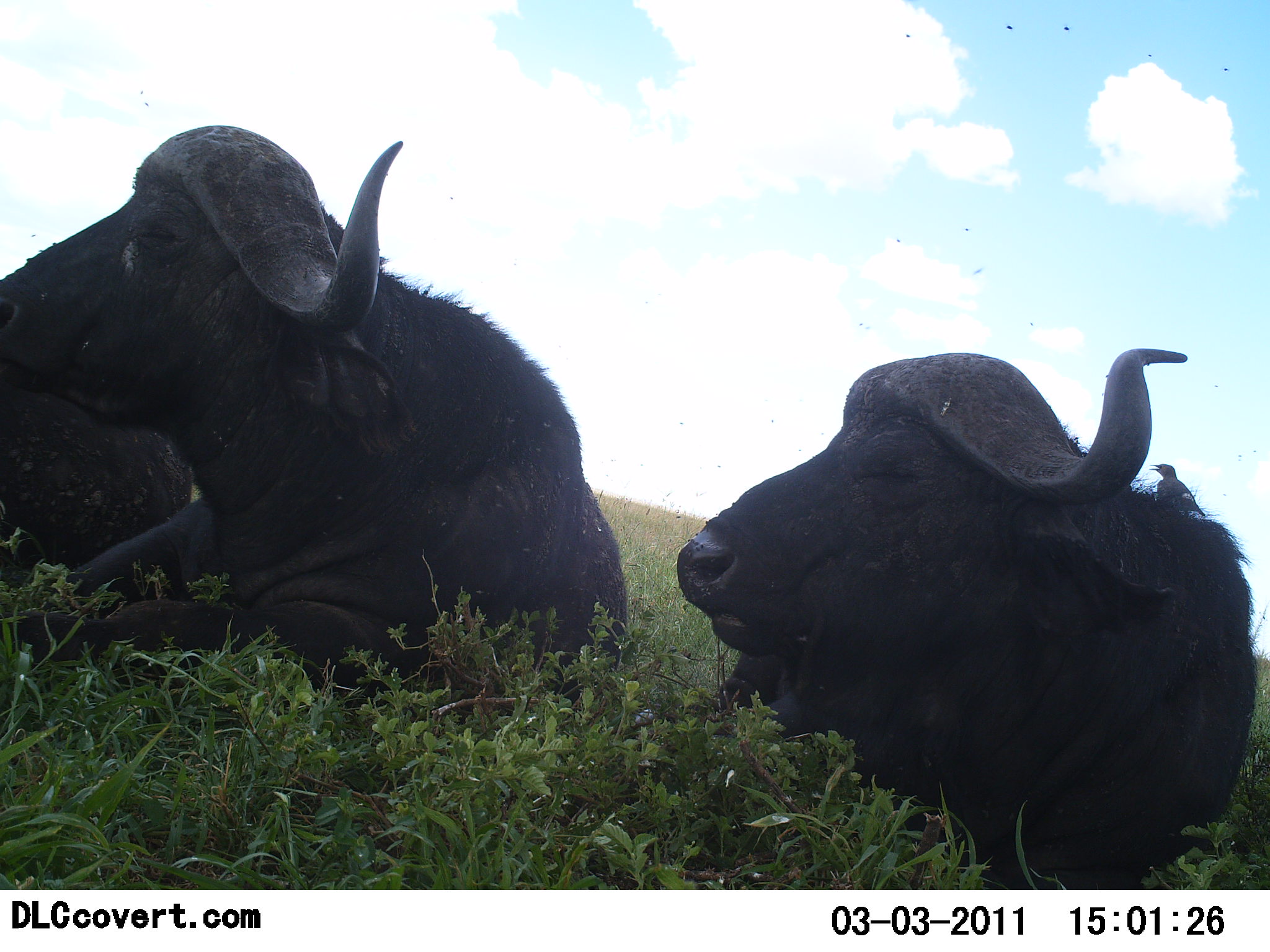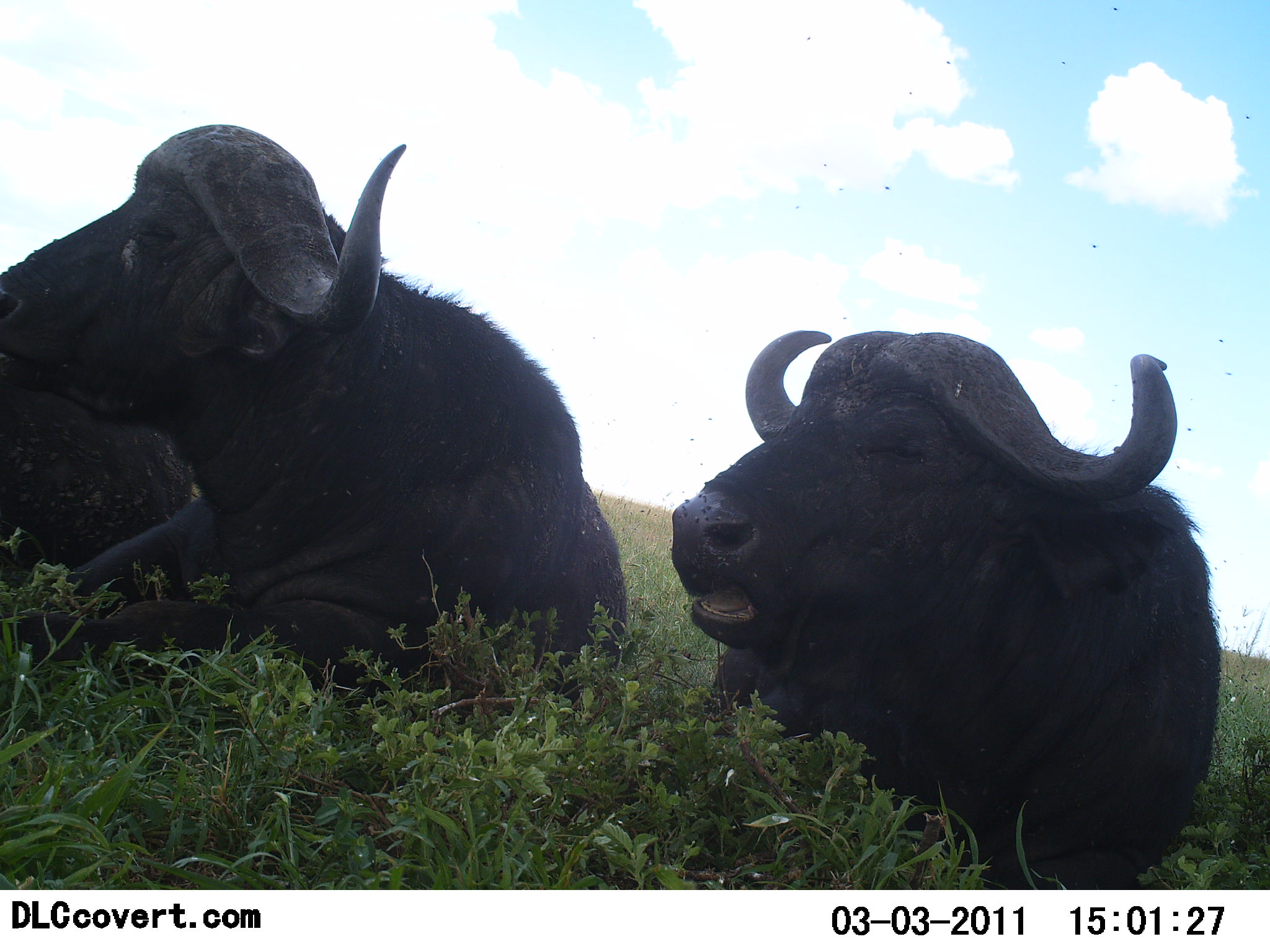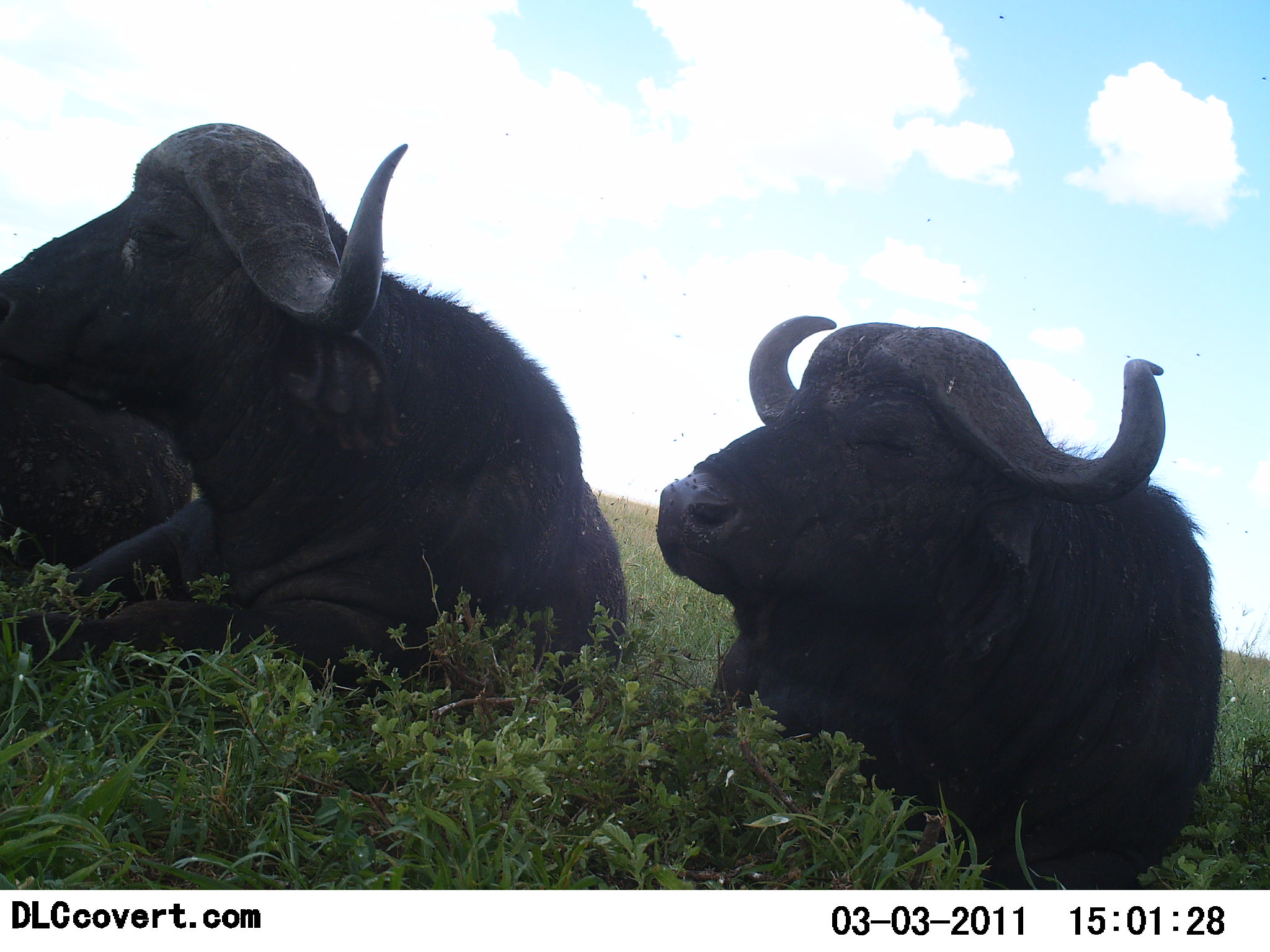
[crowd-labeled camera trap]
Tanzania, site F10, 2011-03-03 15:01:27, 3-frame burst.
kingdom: Animalia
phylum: Chordata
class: Mammalia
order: Artiodactyla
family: Bovidae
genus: Syncerus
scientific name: Syncerus caffer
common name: cape buffalo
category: buffalo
Buffalo (cape buffalo) (Syncerus caffer), count 3. Behavior (volunteer vote fractions): standing 0%, resting 100%, moving 0%, interacting 0%. Young present (vote fraction): 0%. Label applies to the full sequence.